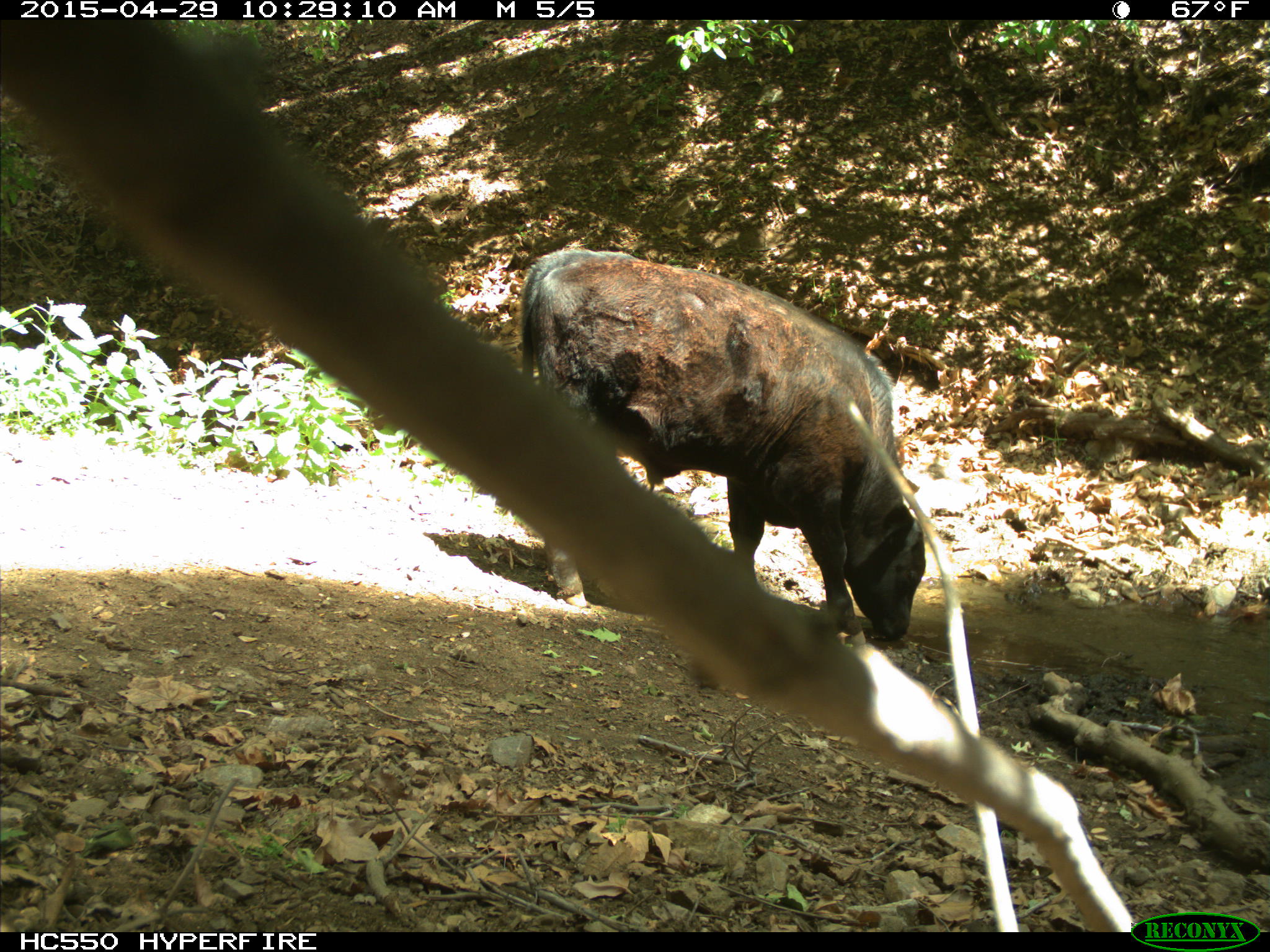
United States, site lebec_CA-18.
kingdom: Animalia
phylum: Chordata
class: Mammalia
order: Artiodactyla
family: Bovidae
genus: Bos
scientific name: Bos taurus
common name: domestic cow